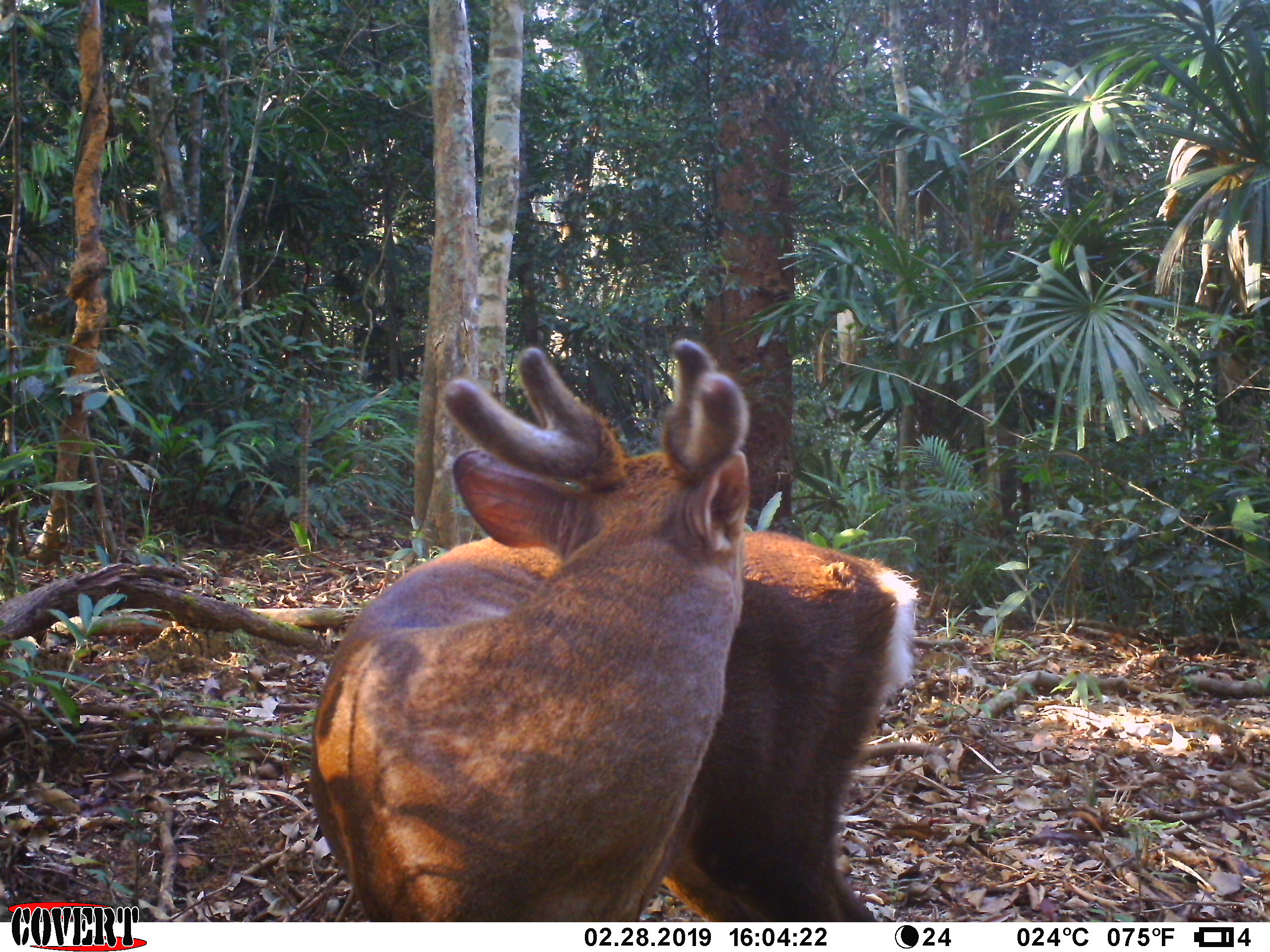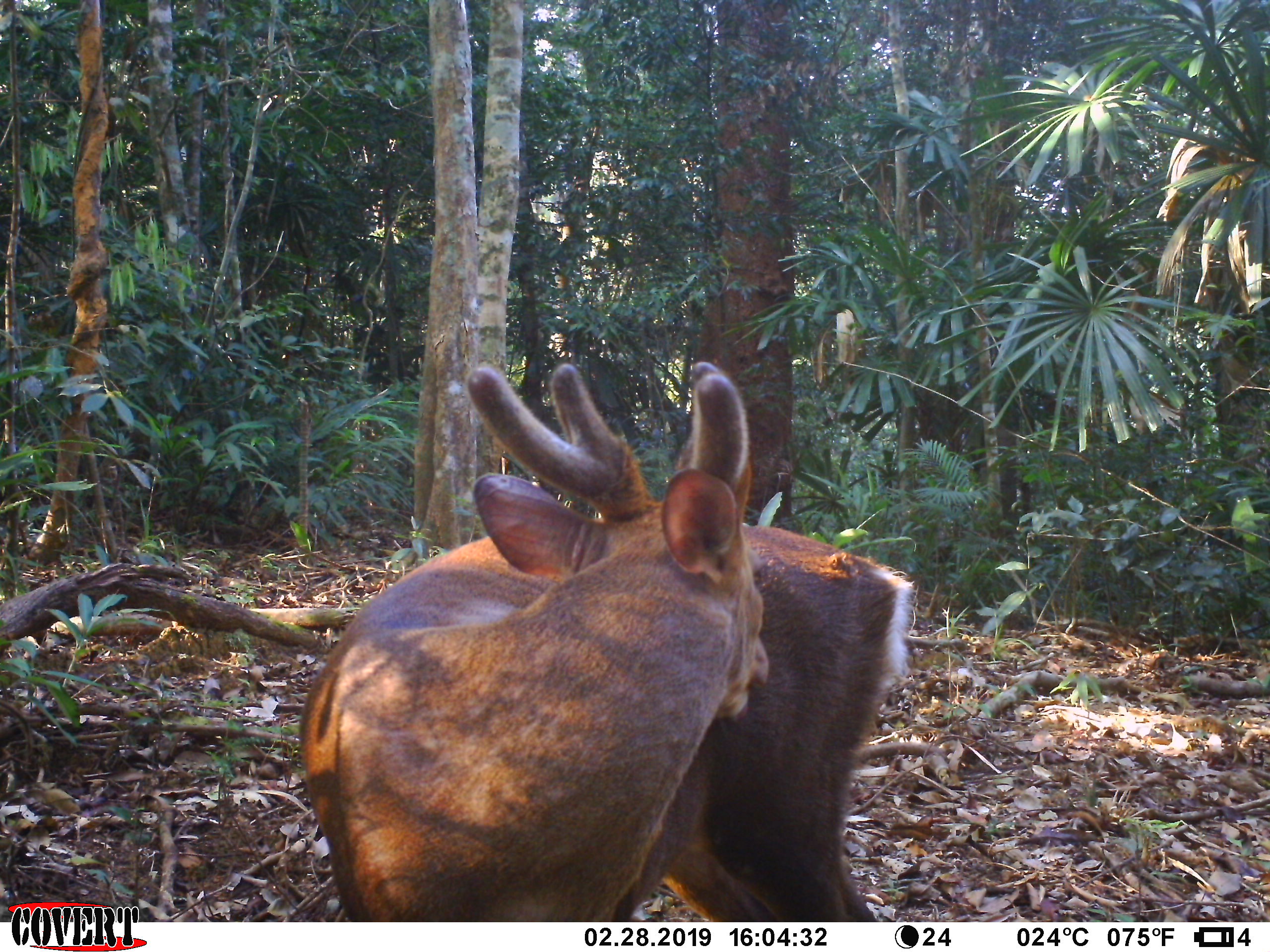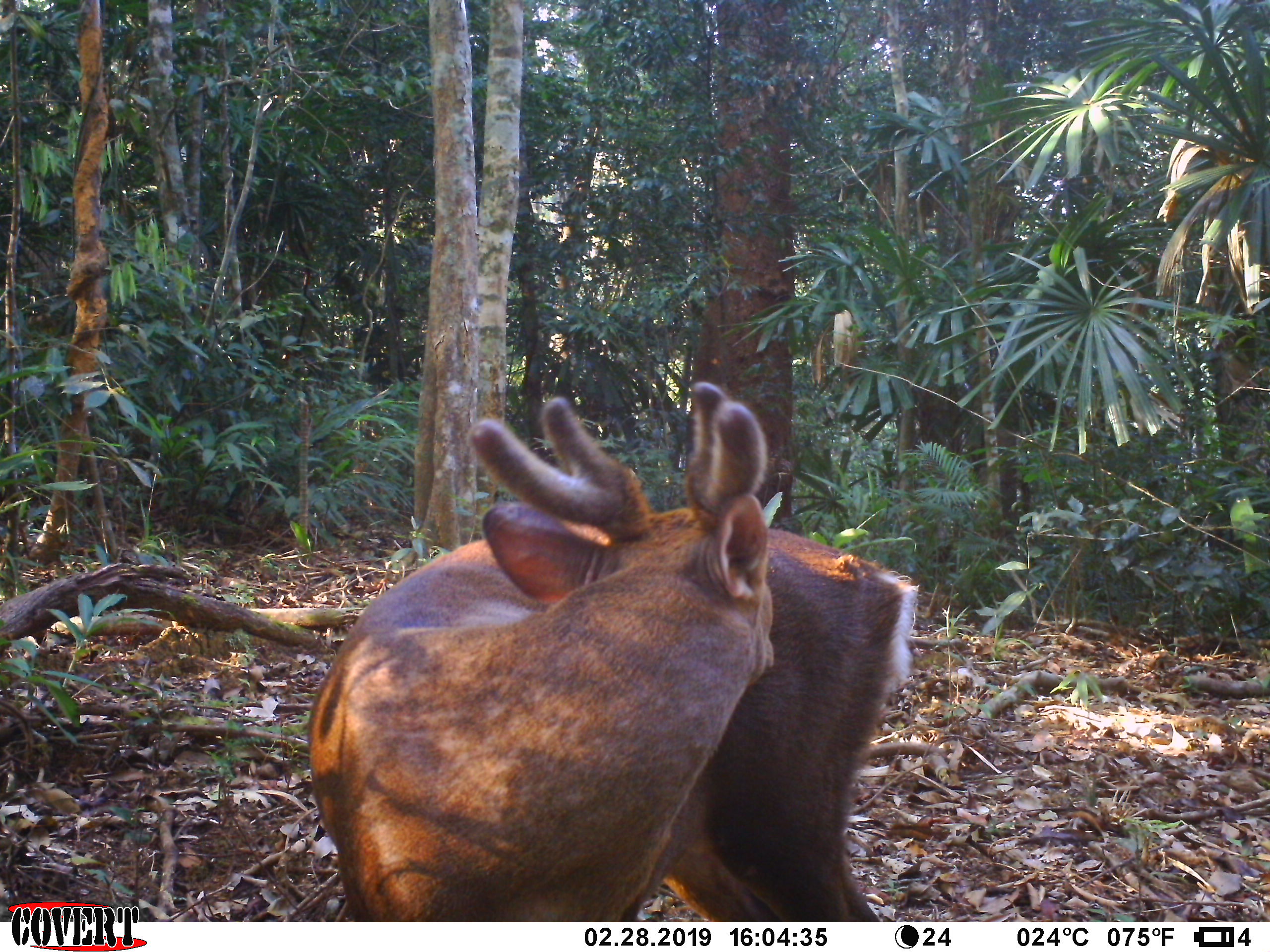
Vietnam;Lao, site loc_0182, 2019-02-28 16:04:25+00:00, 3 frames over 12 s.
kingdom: Animalia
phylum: Chordata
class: Mammalia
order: Artiodactyla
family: Cervidae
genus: Muntiacus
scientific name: Muntiacus vuquangensis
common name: large-antlered muntjac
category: large antlered muntjac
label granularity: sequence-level